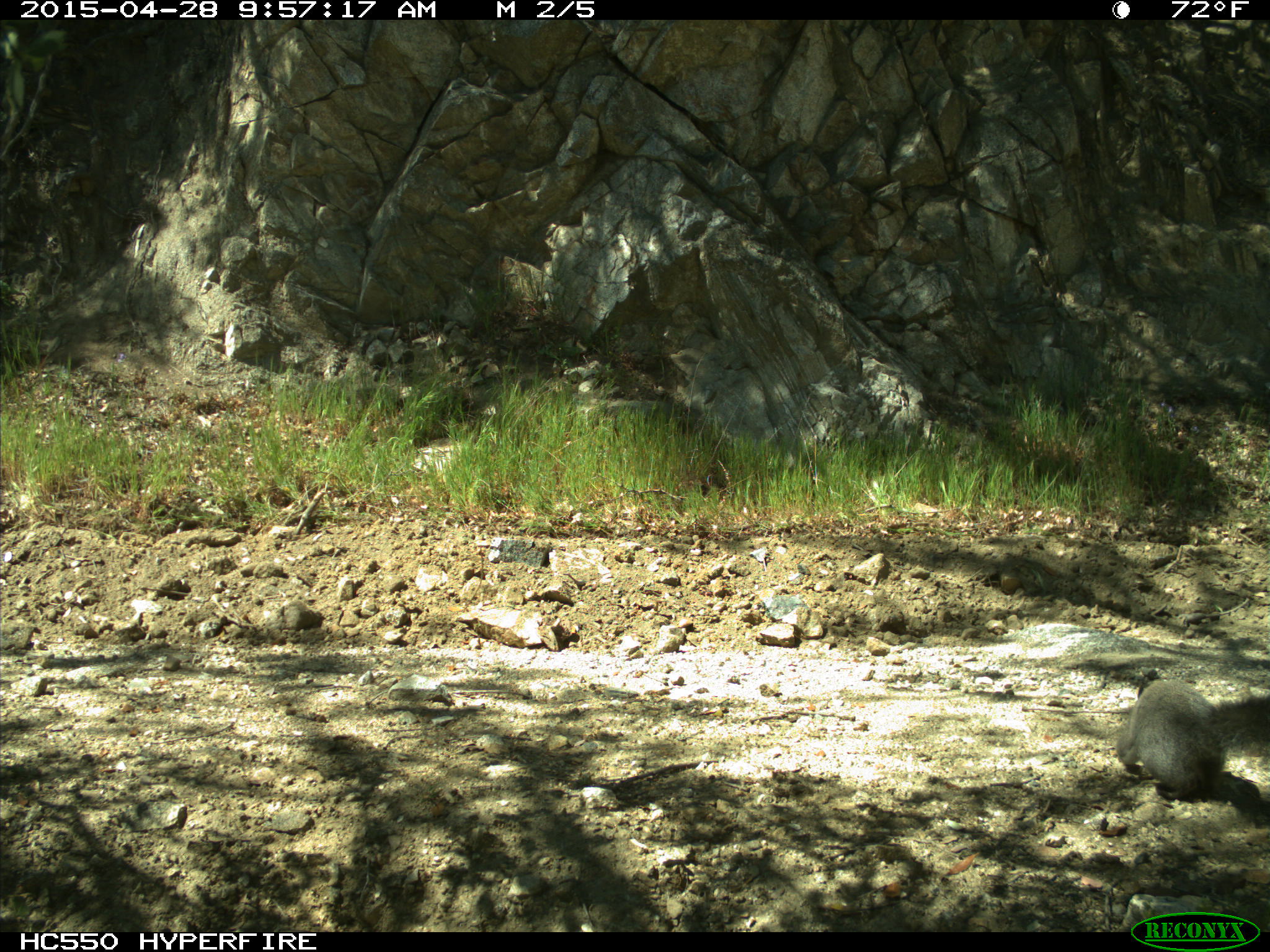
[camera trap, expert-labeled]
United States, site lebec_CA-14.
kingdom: Animalia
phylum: Chordata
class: Mammalia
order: Rodentia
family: Sciuridae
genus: Sciurus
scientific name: Sciurus carolinensis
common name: eastern gray squirrel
Sciurus carolinensis (eastern gray squirrel).